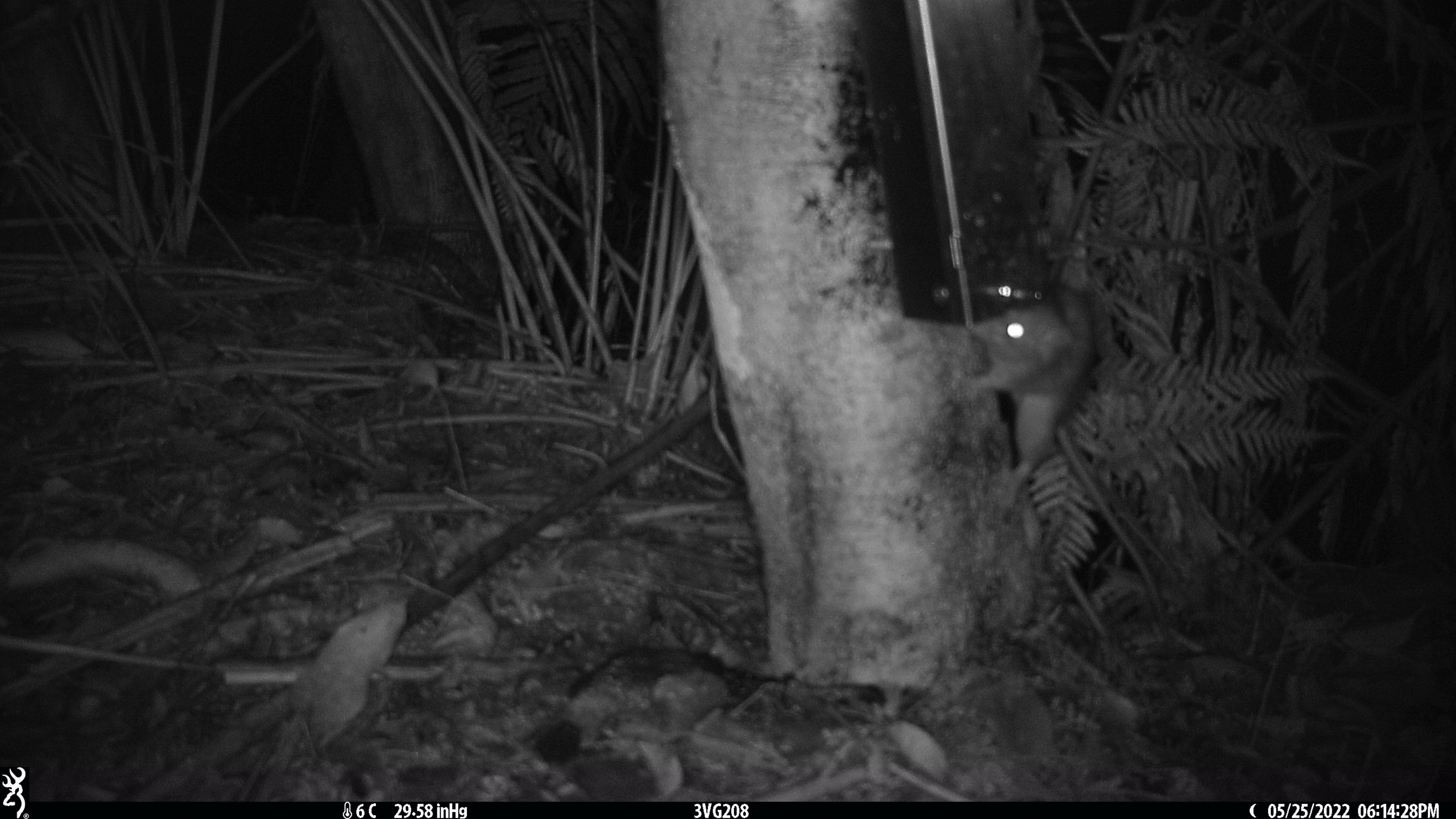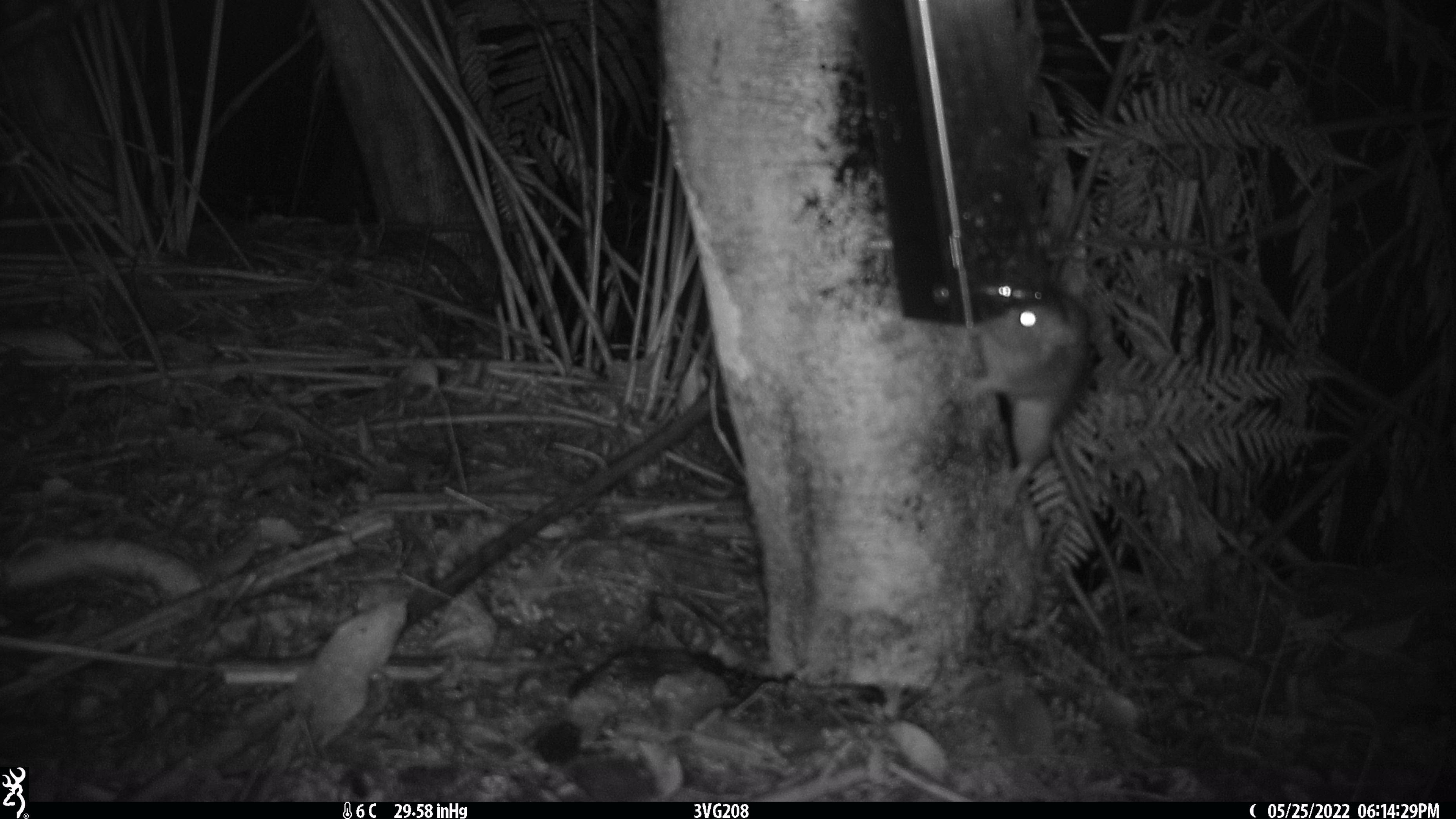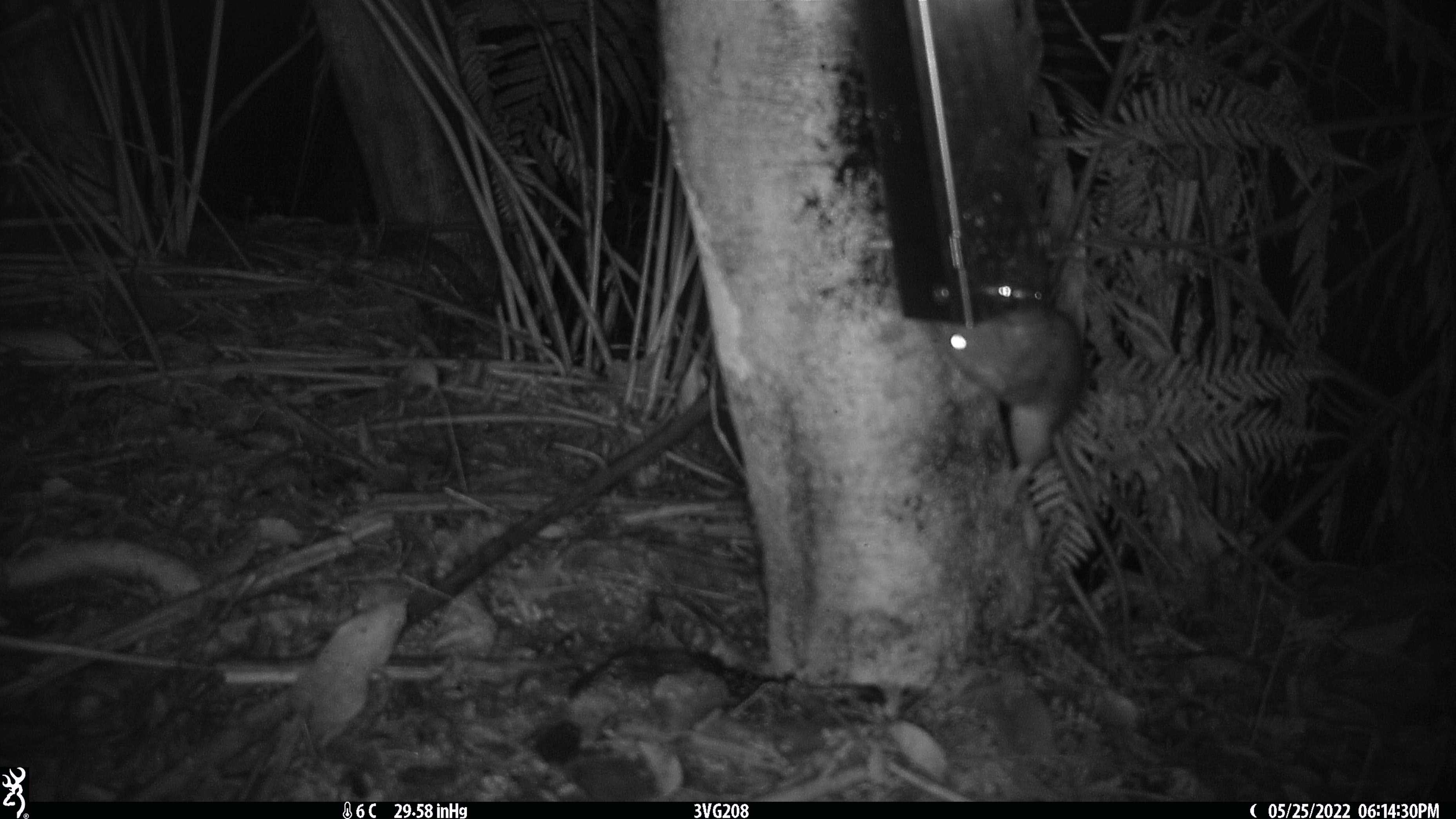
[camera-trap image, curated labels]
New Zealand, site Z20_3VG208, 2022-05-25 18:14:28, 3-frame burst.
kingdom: Animalia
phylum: Chordata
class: Mammalia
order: Rodentia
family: Muridae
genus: Rattus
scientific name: Rattus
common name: rat